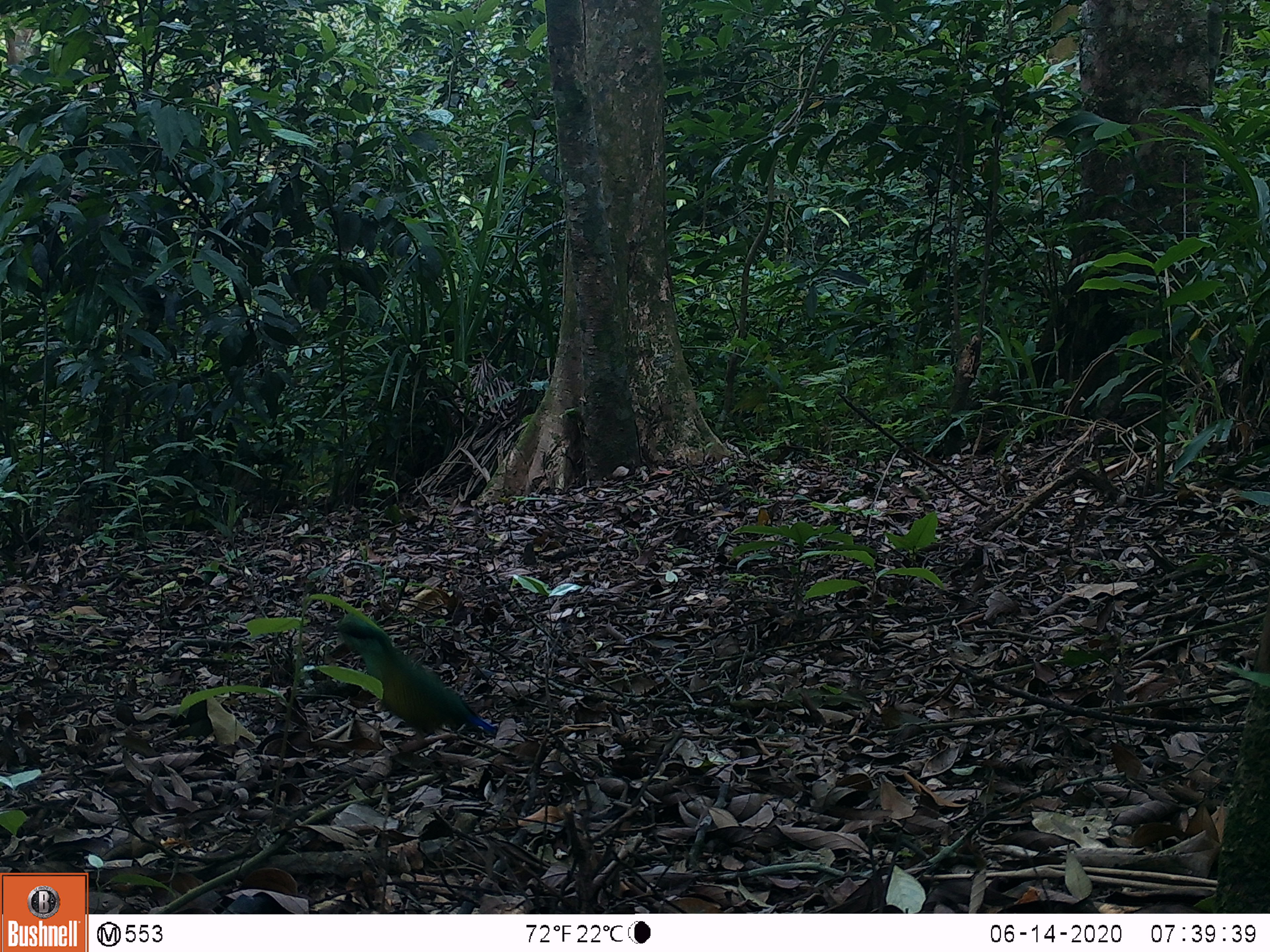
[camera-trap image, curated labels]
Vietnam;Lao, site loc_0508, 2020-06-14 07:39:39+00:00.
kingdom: Animalia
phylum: Chordata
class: Aves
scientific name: Aves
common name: bird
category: unidentified bird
Unidentified bird (bird) (Aves). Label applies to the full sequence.